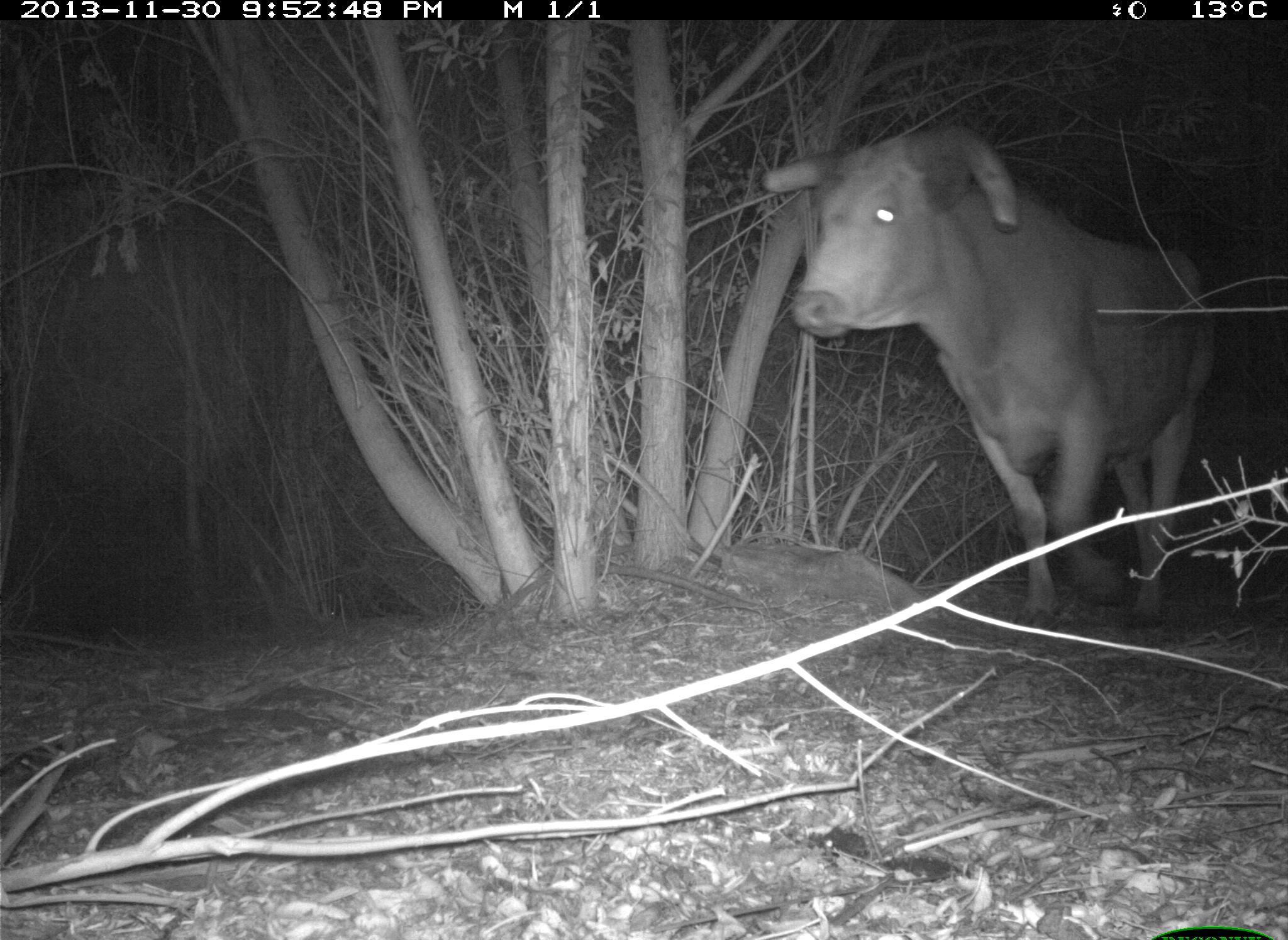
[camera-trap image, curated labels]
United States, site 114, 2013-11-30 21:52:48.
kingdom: Animalia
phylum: Chordata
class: Mammalia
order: Artiodactyla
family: Bovidae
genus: Bos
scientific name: Bos taurus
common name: cow